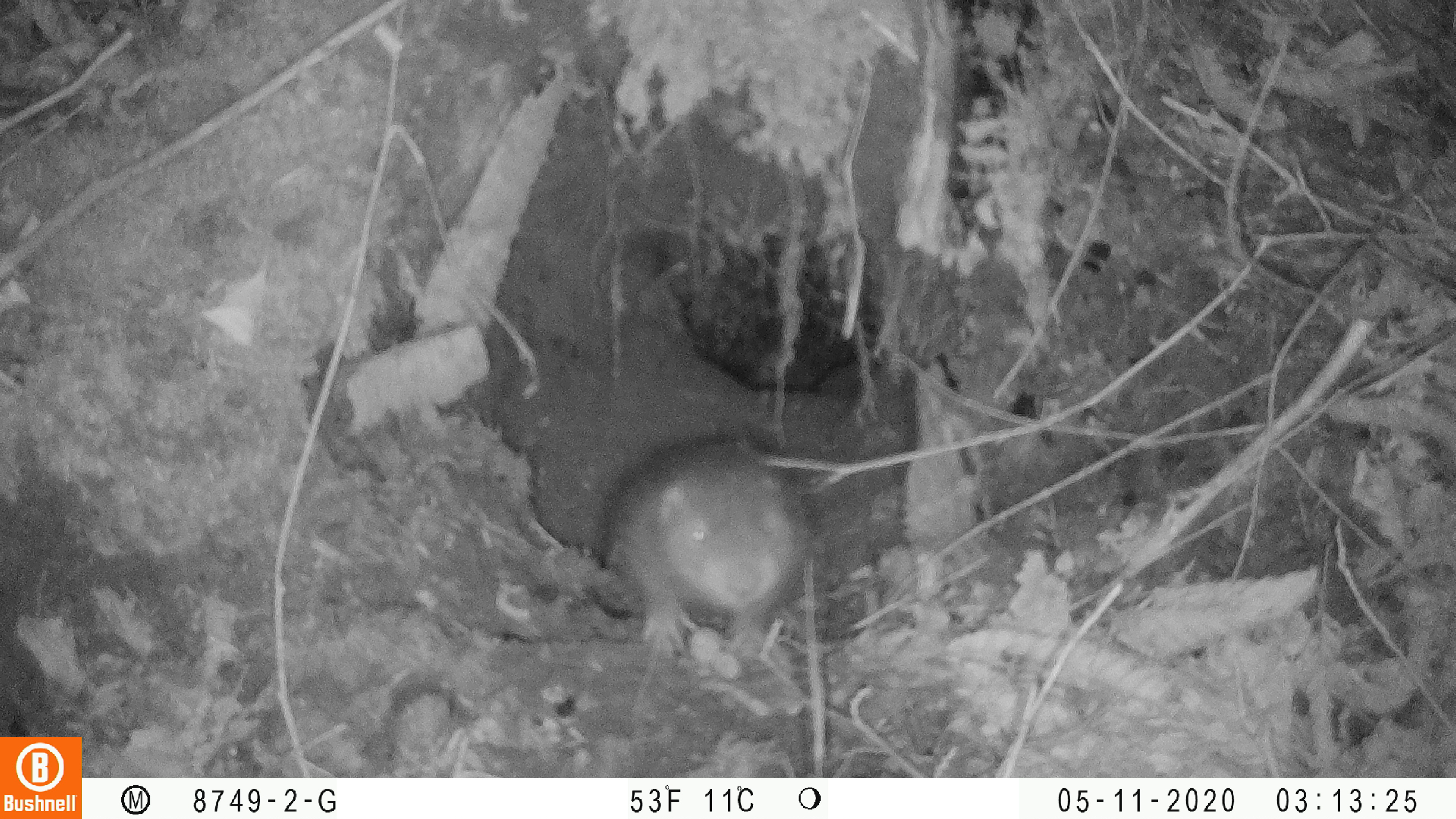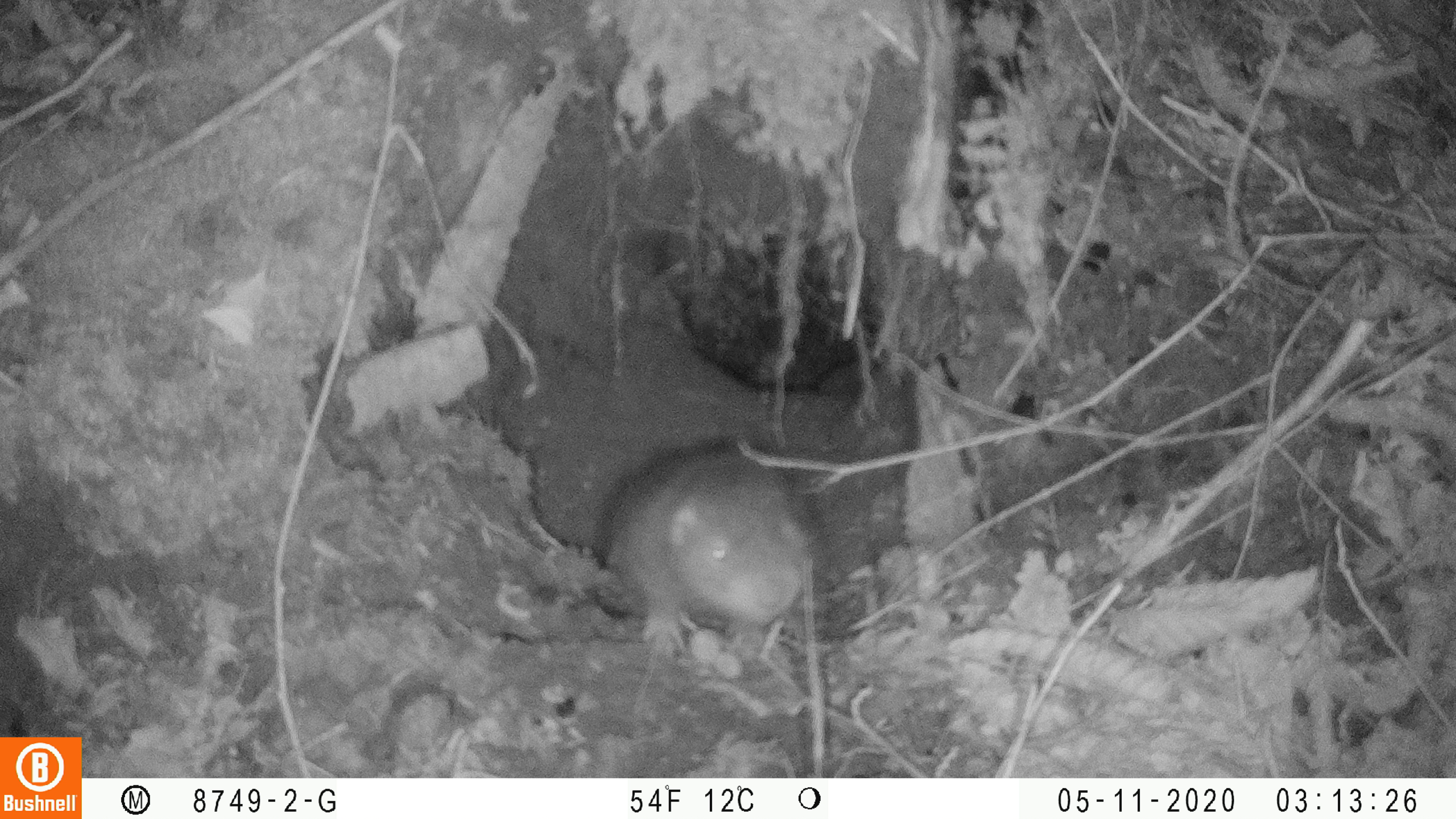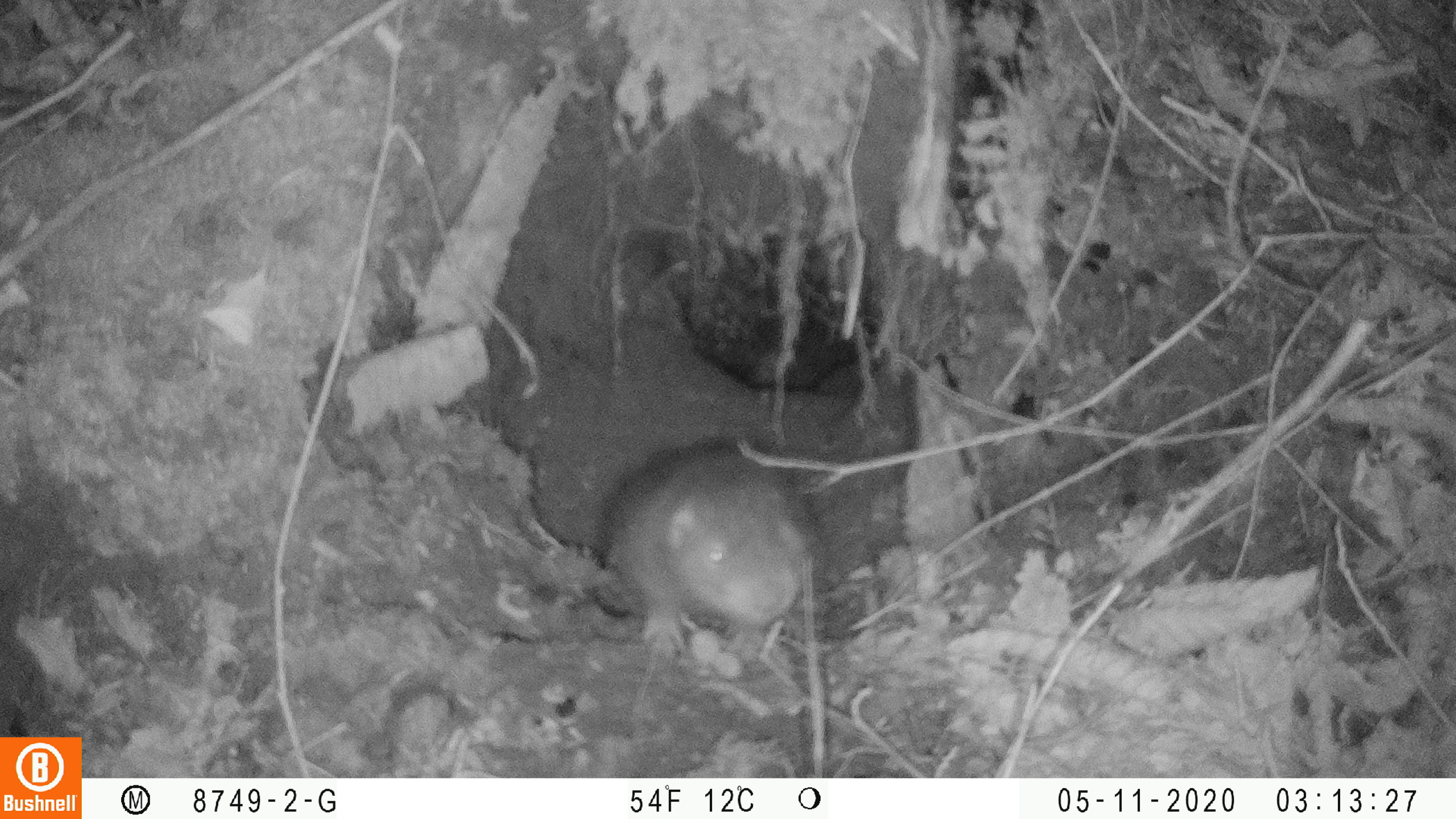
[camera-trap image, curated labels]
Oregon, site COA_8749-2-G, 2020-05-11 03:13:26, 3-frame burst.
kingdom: Animalia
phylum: Chordata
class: Mammalia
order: Rodentia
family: Aplodontiidae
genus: Aplodontia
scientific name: Aplodontia rufa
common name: mountain beaver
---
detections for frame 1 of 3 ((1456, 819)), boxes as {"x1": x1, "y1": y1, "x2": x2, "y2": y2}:
mountain beaver: {"x1": 596, "y1": 438, "x2": 821, "y2": 668}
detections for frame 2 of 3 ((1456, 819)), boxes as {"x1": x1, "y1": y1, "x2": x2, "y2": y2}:
mountain beaver: {"x1": 596, "y1": 429, "x2": 821, "y2": 660}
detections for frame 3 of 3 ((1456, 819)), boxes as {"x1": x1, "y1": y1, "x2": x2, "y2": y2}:
mountain beaver: {"x1": 594, "y1": 440, "x2": 823, "y2": 660}